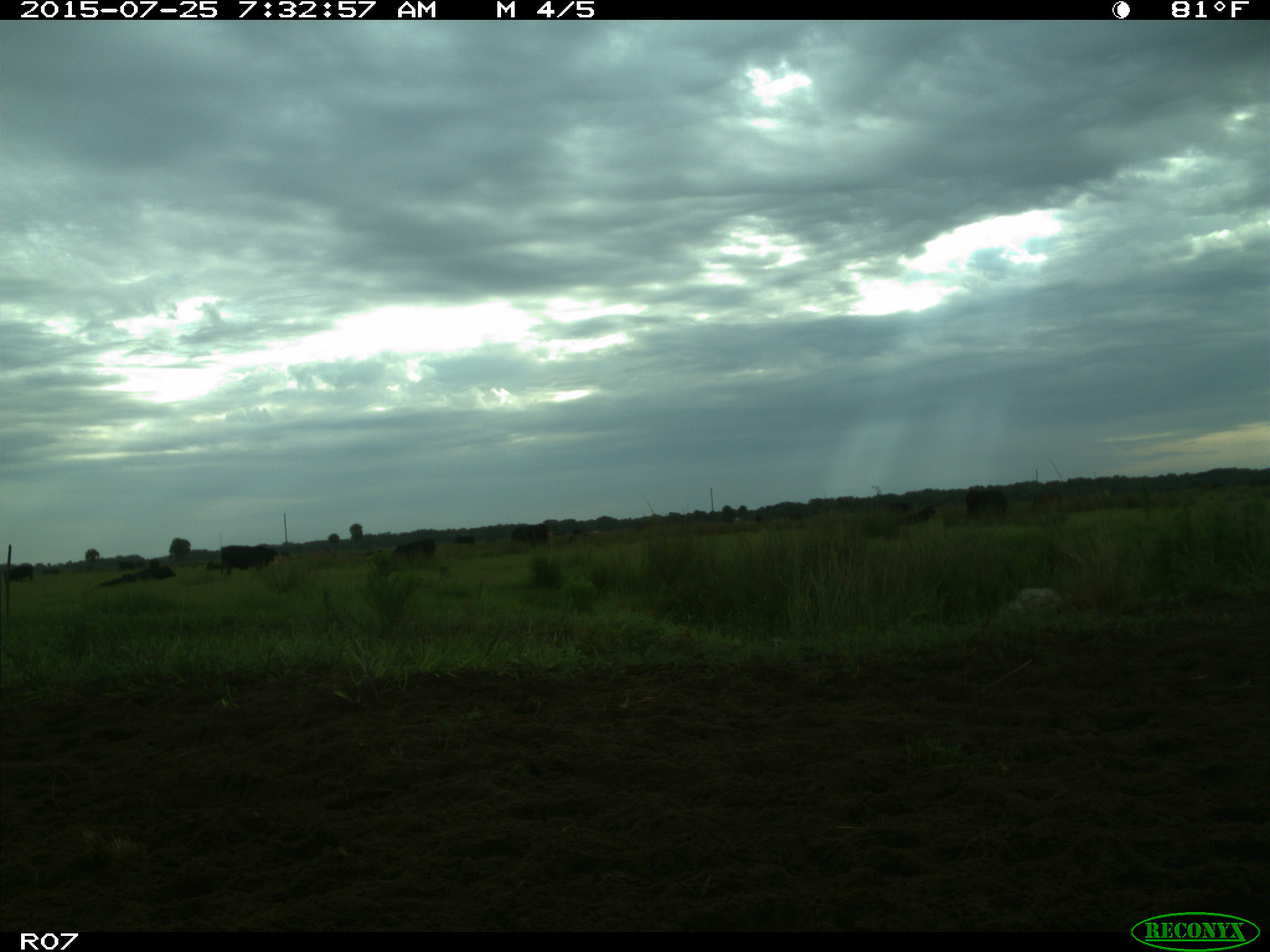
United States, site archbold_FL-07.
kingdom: Animalia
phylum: Chordata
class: Mammalia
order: Artiodactyla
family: Bovidae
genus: Bos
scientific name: Bos taurus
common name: domestic cow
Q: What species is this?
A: Bos taurus (domestic cow).